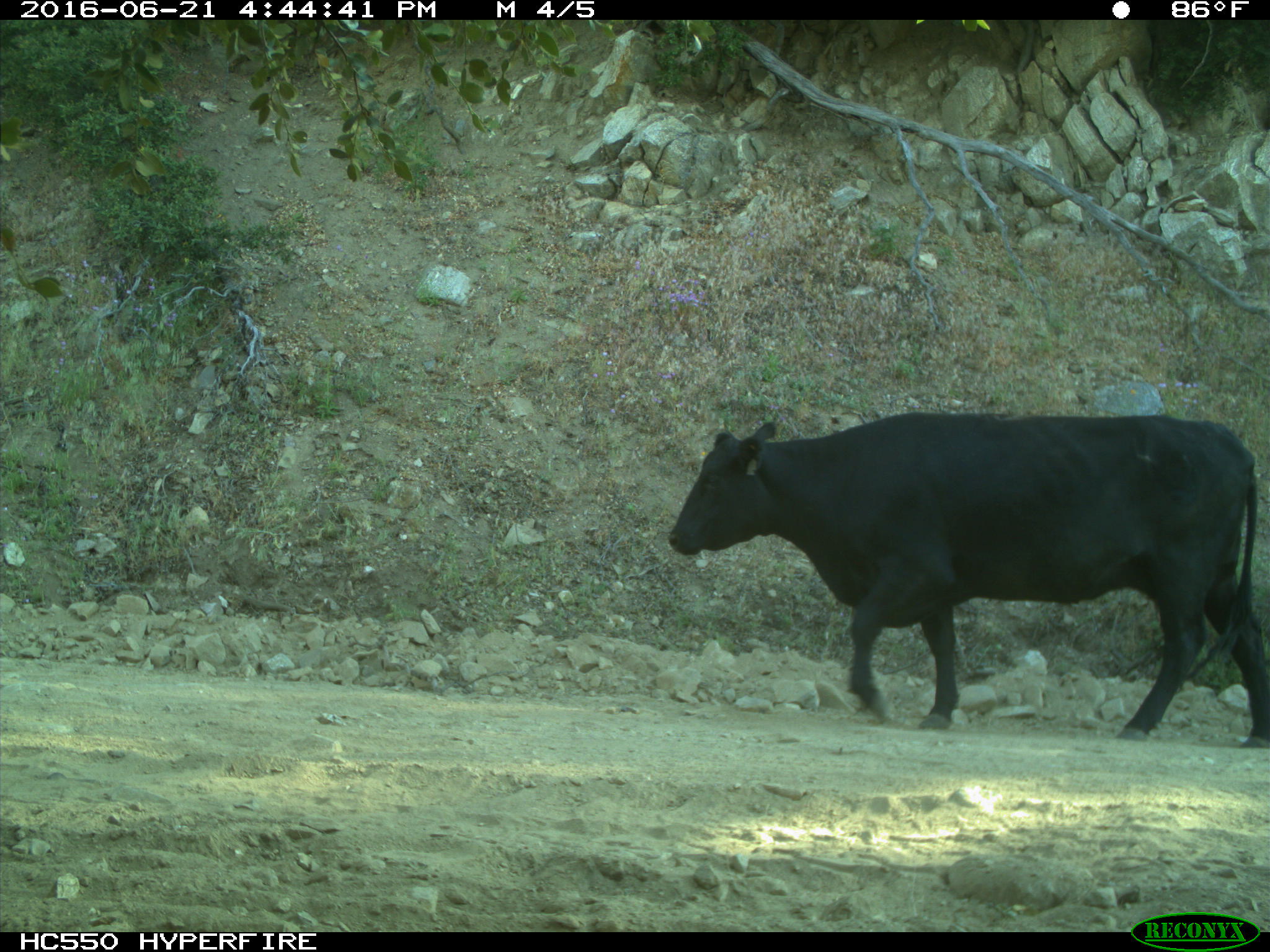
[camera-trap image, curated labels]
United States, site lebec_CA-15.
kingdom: Animalia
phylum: Chordata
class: Mammalia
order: Artiodactyla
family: Bovidae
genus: Bos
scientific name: Bos taurus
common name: domestic cow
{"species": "Bos taurus (domestic cow)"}